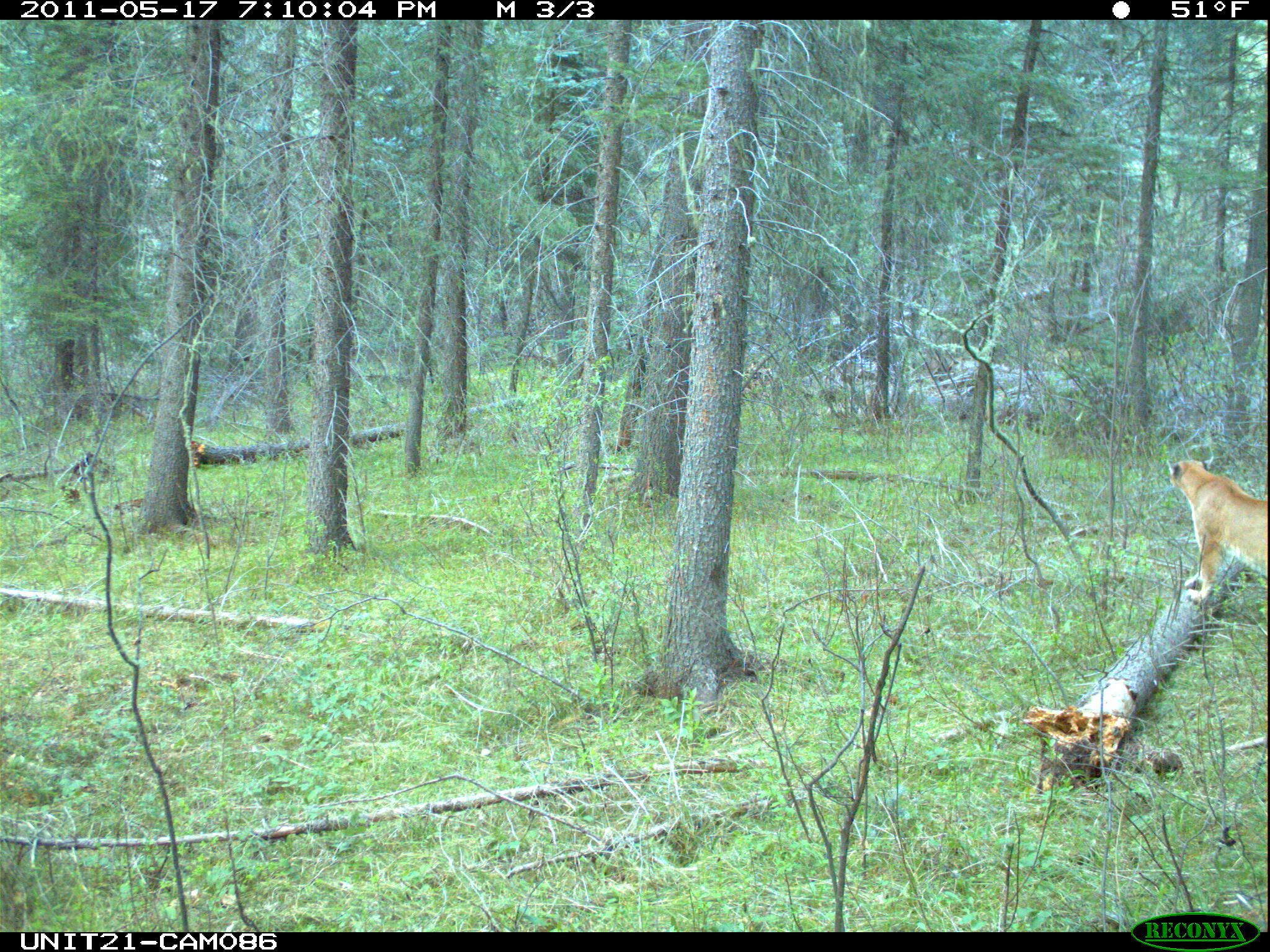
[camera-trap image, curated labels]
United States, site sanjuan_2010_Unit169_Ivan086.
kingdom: Animalia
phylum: Chordata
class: Mammalia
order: Carnivora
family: Felidae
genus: Puma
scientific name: Puma concolor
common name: mountain lion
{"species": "Puma concolor (mountain lion)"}